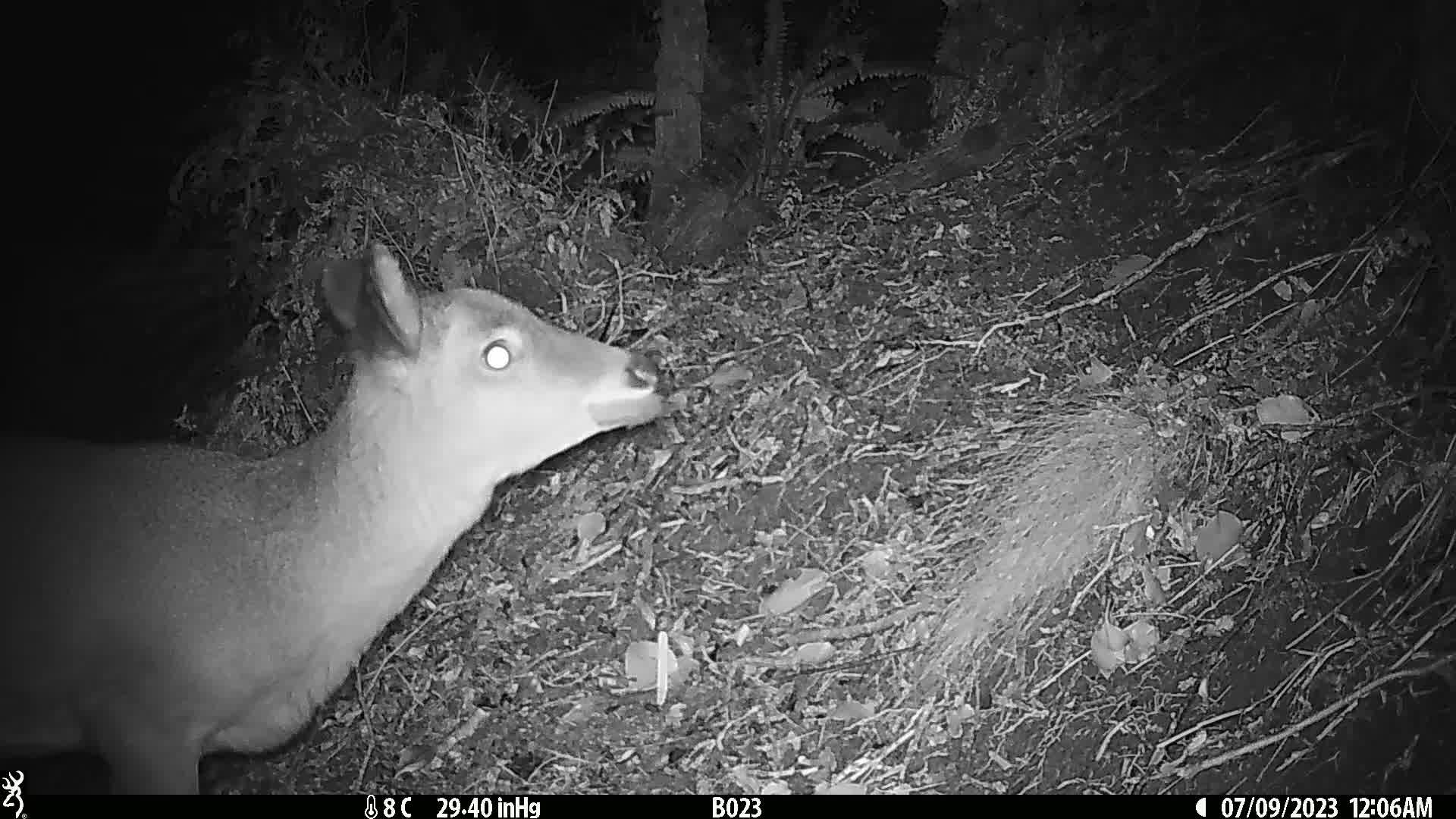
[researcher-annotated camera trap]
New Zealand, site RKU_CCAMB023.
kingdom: Animalia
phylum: Chordata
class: Mammalia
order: Artiodactyla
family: Cervidae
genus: Odocoileus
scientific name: Odocoileus virginianus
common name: white-tailed deer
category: white tailed deer